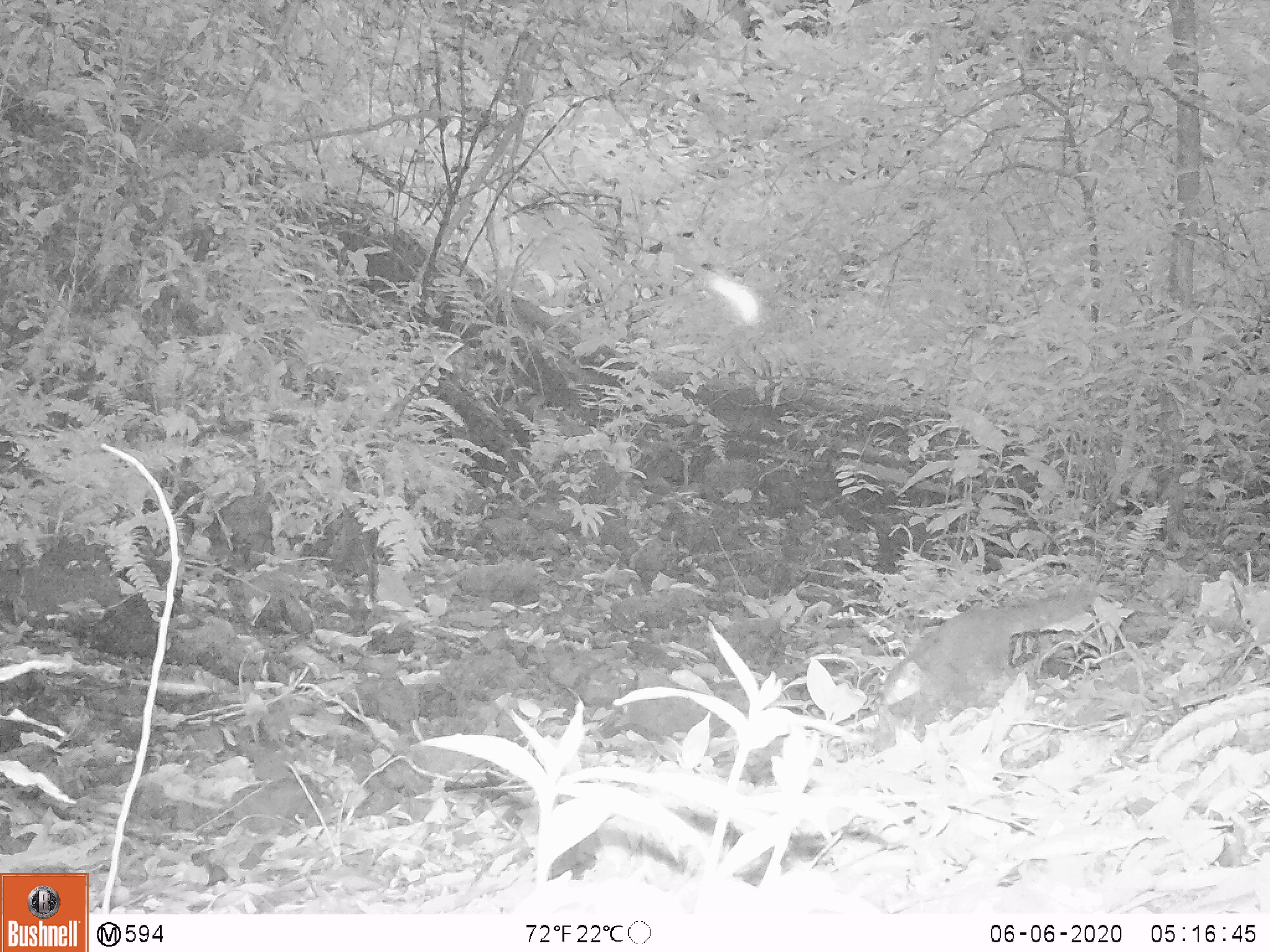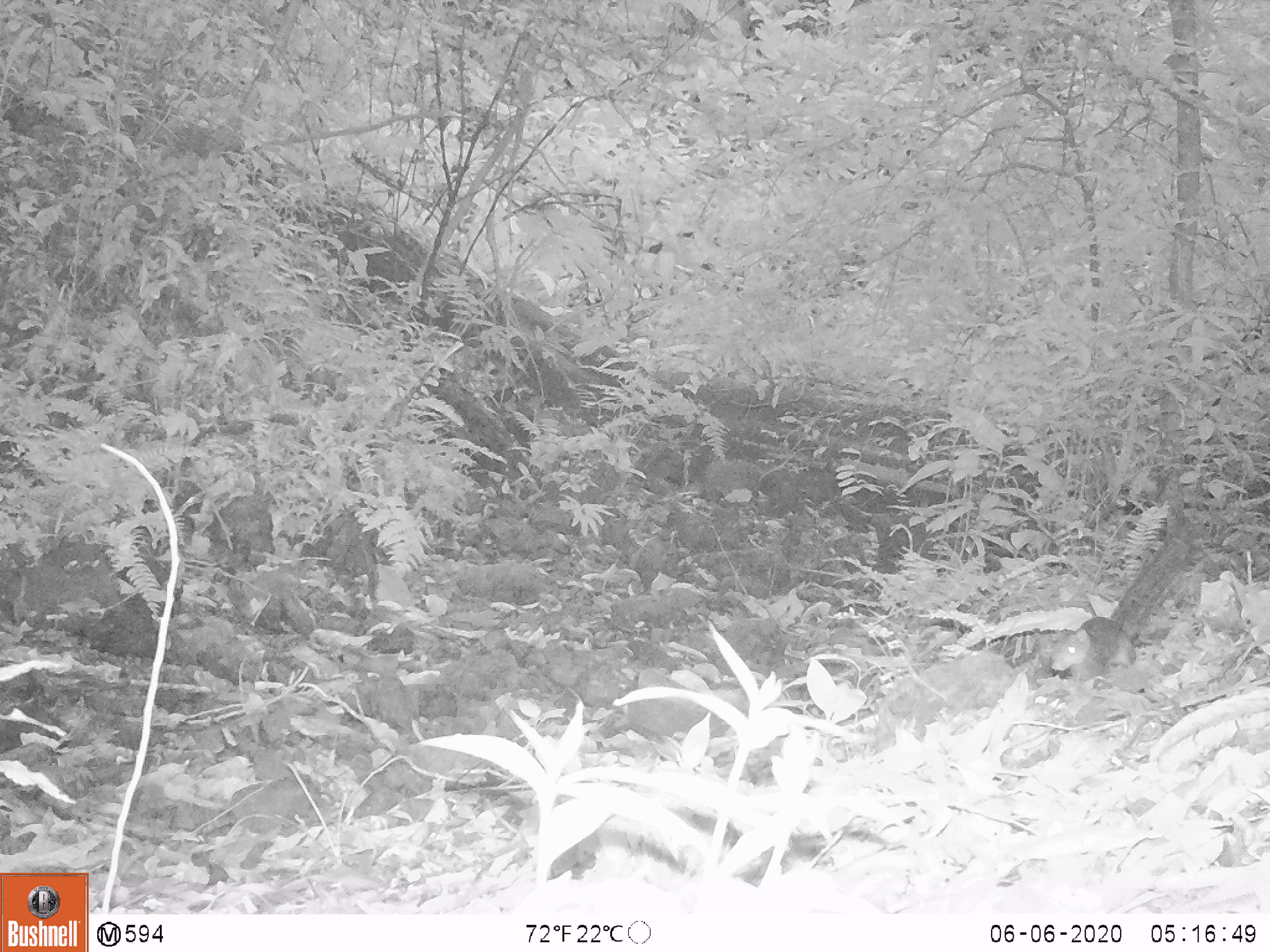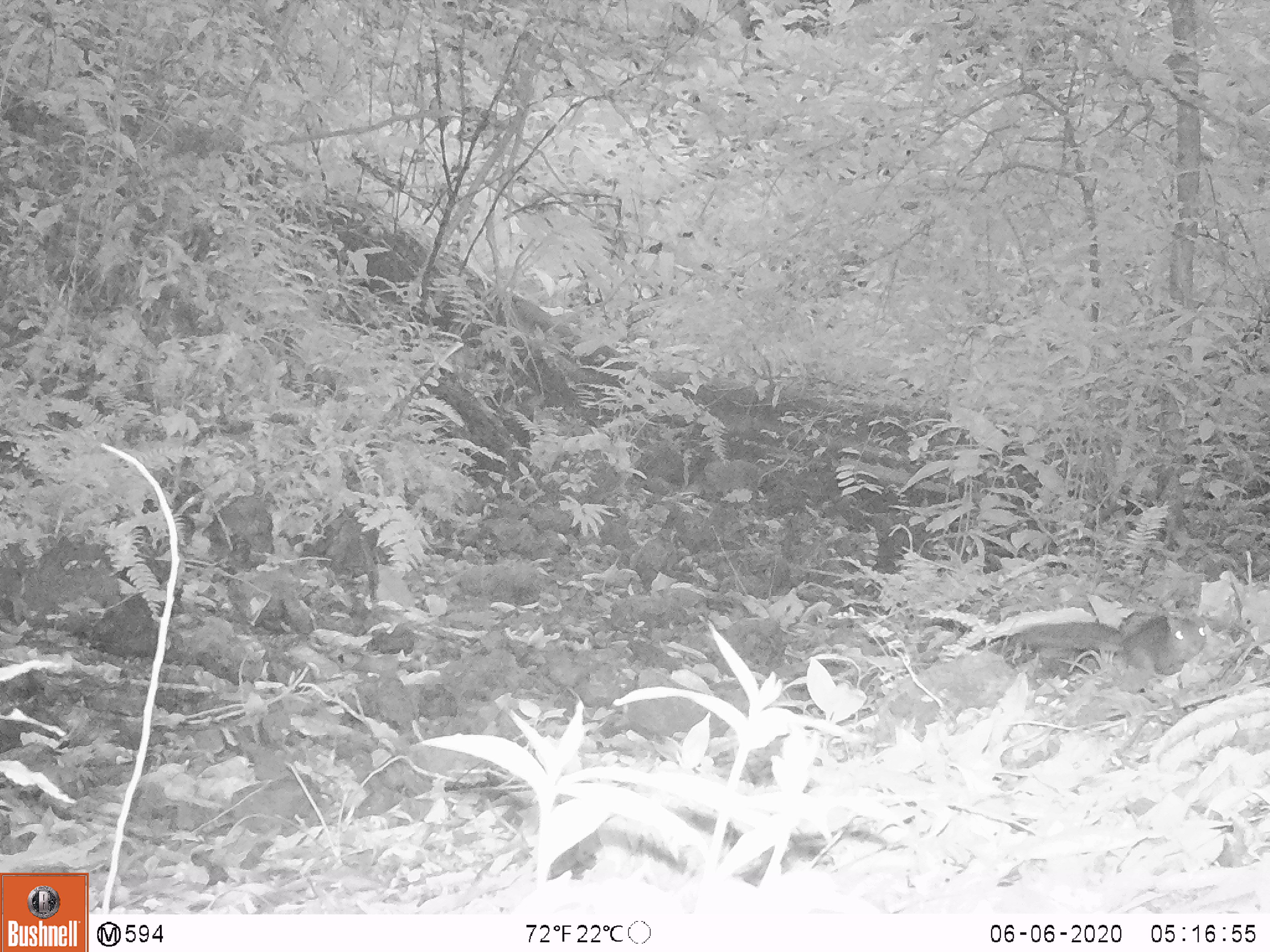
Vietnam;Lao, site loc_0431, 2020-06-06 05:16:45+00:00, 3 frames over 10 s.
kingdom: Animalia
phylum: Chordata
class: Mammalia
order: Rodentia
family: Sciuridae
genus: Dremomys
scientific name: Dremomys rufigenis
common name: red-cheeked squirrel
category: red cheeked squirrel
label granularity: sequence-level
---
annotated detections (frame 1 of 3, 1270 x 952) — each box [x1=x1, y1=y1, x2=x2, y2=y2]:
red cheeked squirrel: [x1=880, y1=584, x2=1096, y2=740]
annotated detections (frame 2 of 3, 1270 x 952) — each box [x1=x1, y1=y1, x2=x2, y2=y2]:
red cheeked squirrel: [x1=1049, y1=517, x2=1195, y2=685]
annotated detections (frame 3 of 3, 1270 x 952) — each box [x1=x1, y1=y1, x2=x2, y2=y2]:
red cheeked squirrel: [x1=1000, y1=609, x2=1208, y2=677]